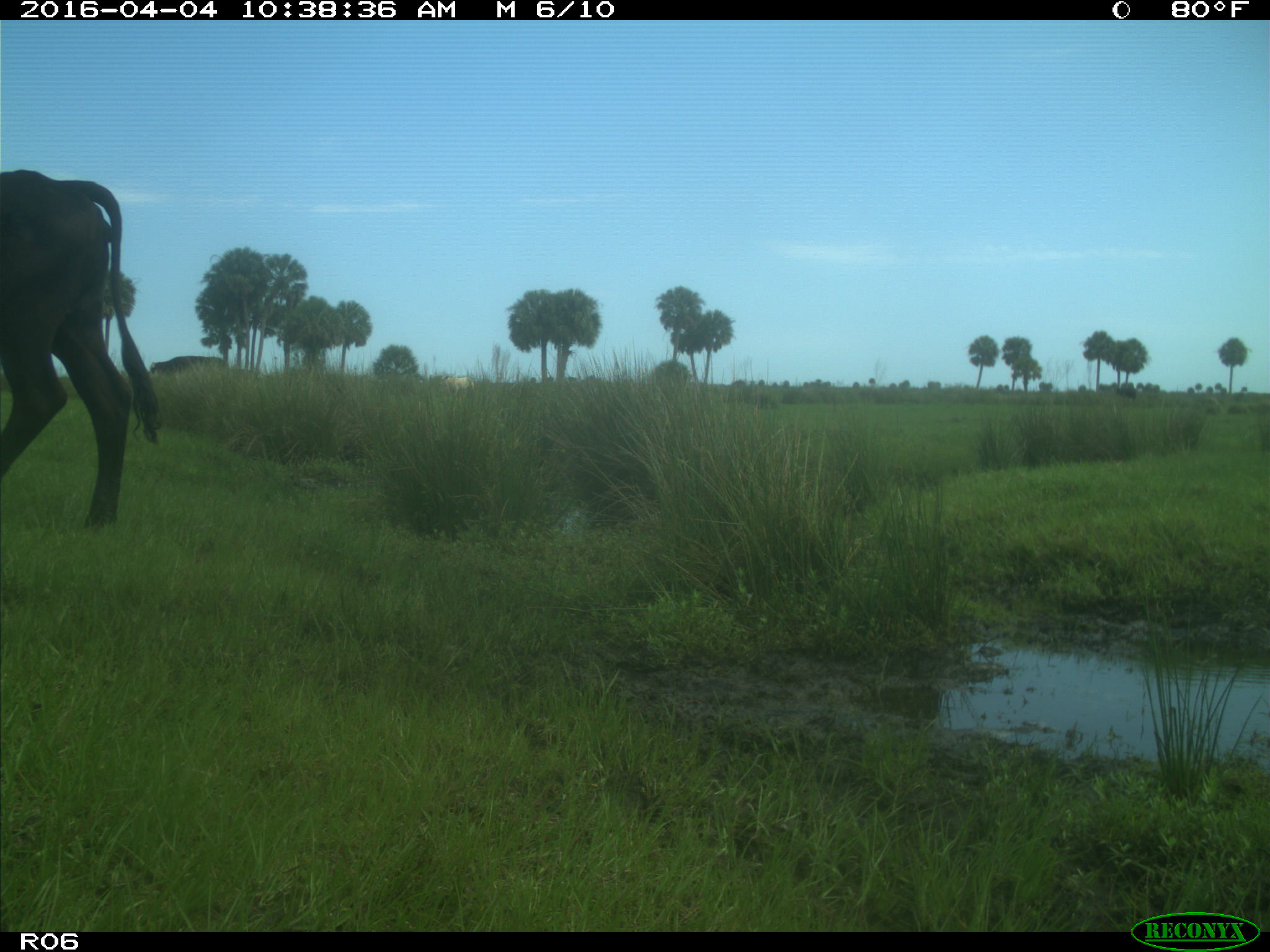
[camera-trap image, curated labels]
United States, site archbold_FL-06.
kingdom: Animalia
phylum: Chordata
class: Mammalia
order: Artiodactyla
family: Bovidae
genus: Bos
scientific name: Bos taurus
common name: domestic cow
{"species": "Bos taurus (domestic cow)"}